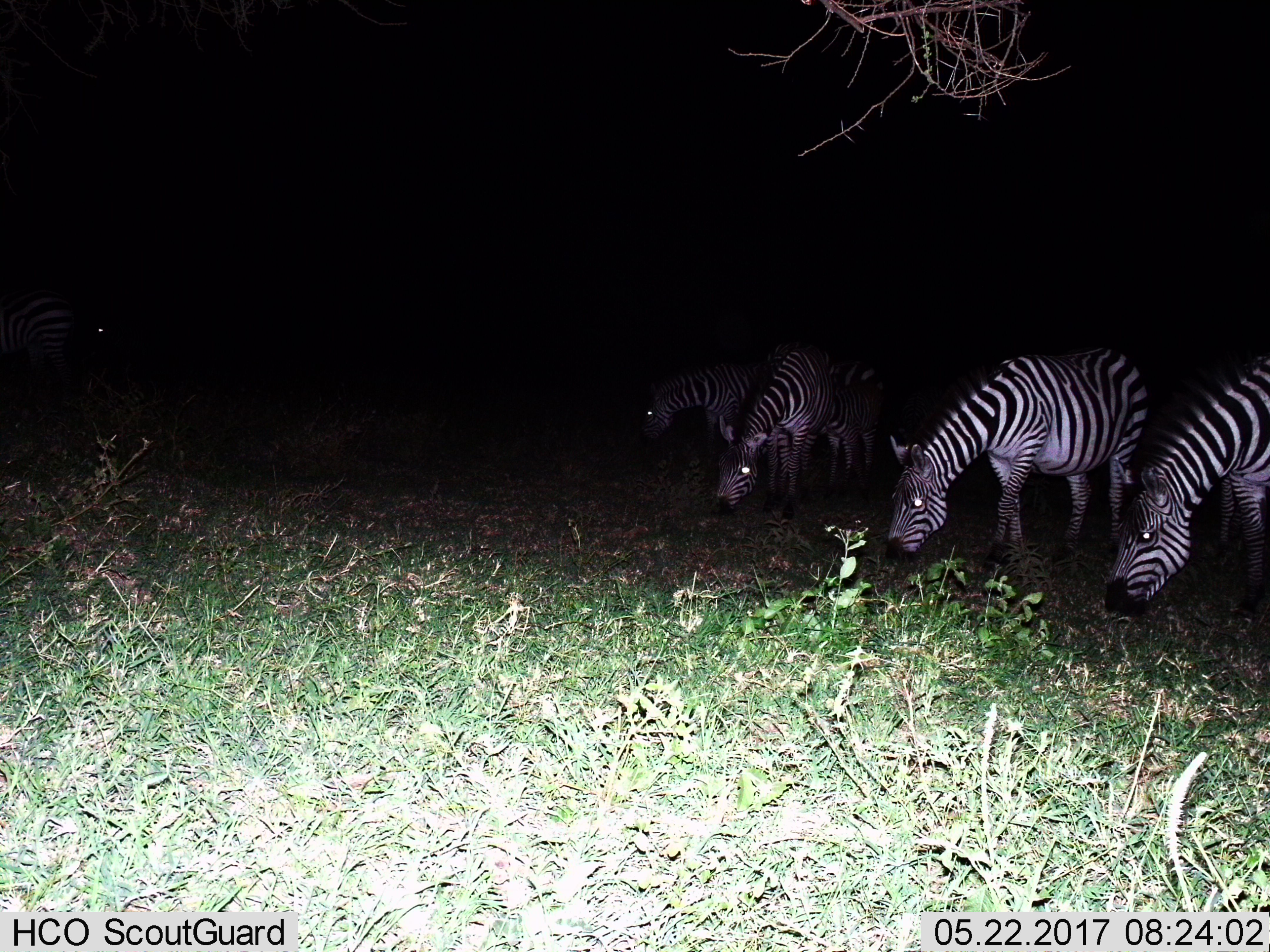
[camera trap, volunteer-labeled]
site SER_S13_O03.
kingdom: Animalia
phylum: Chordata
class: Mammalia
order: Perissodactyla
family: Equidae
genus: Equus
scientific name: Equus quagga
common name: plains zebra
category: zebraplains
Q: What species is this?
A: Zebraplains (plains zebra) (Equus quagga).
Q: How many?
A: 5.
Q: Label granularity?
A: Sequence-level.